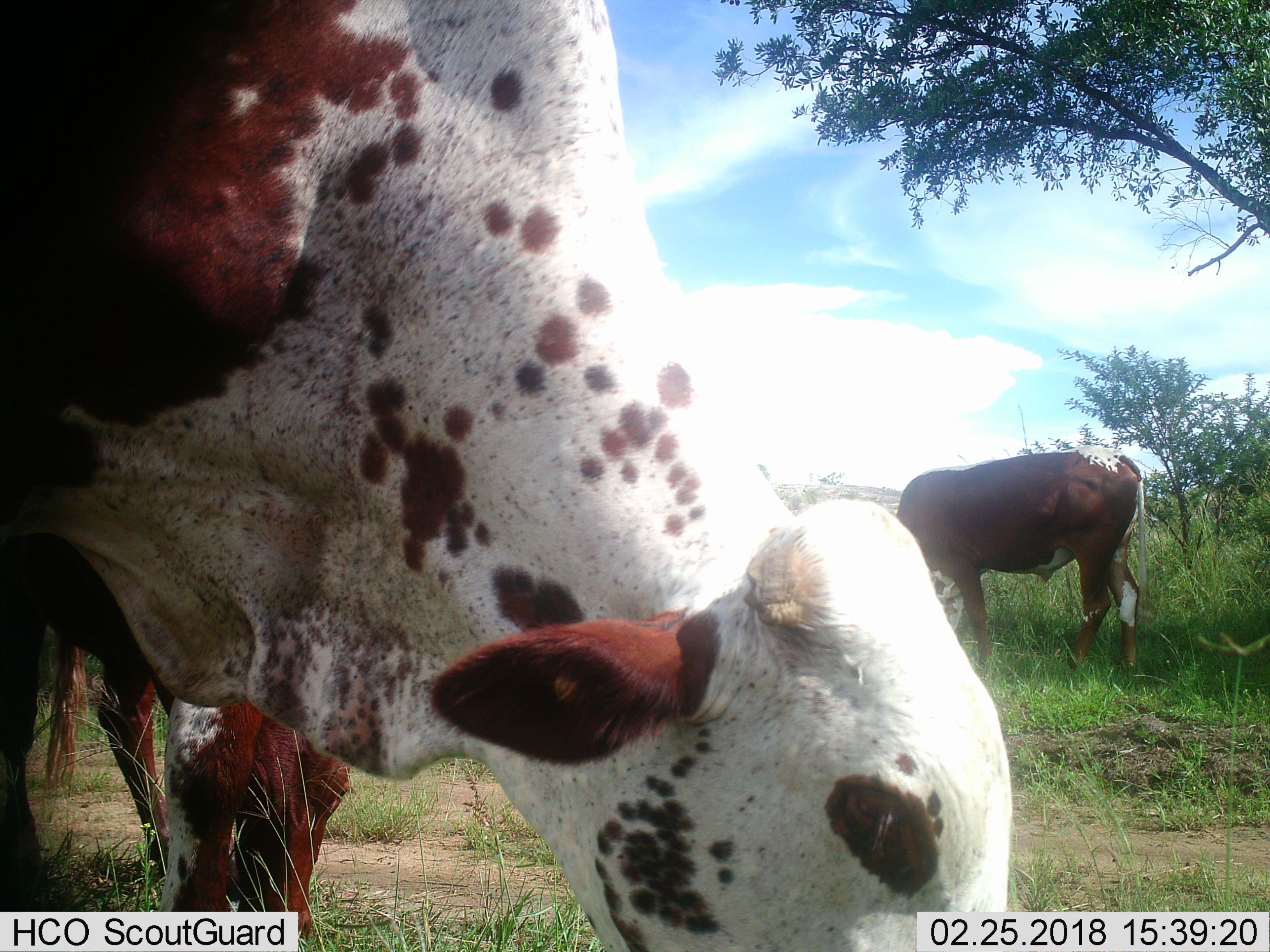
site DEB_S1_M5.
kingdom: Animalia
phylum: Chordata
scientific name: Vertebrata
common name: domestic animal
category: domesticanimal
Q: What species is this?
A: Domesticanimal (domestic animal) (Vertebrata).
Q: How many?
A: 3.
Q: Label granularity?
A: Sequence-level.